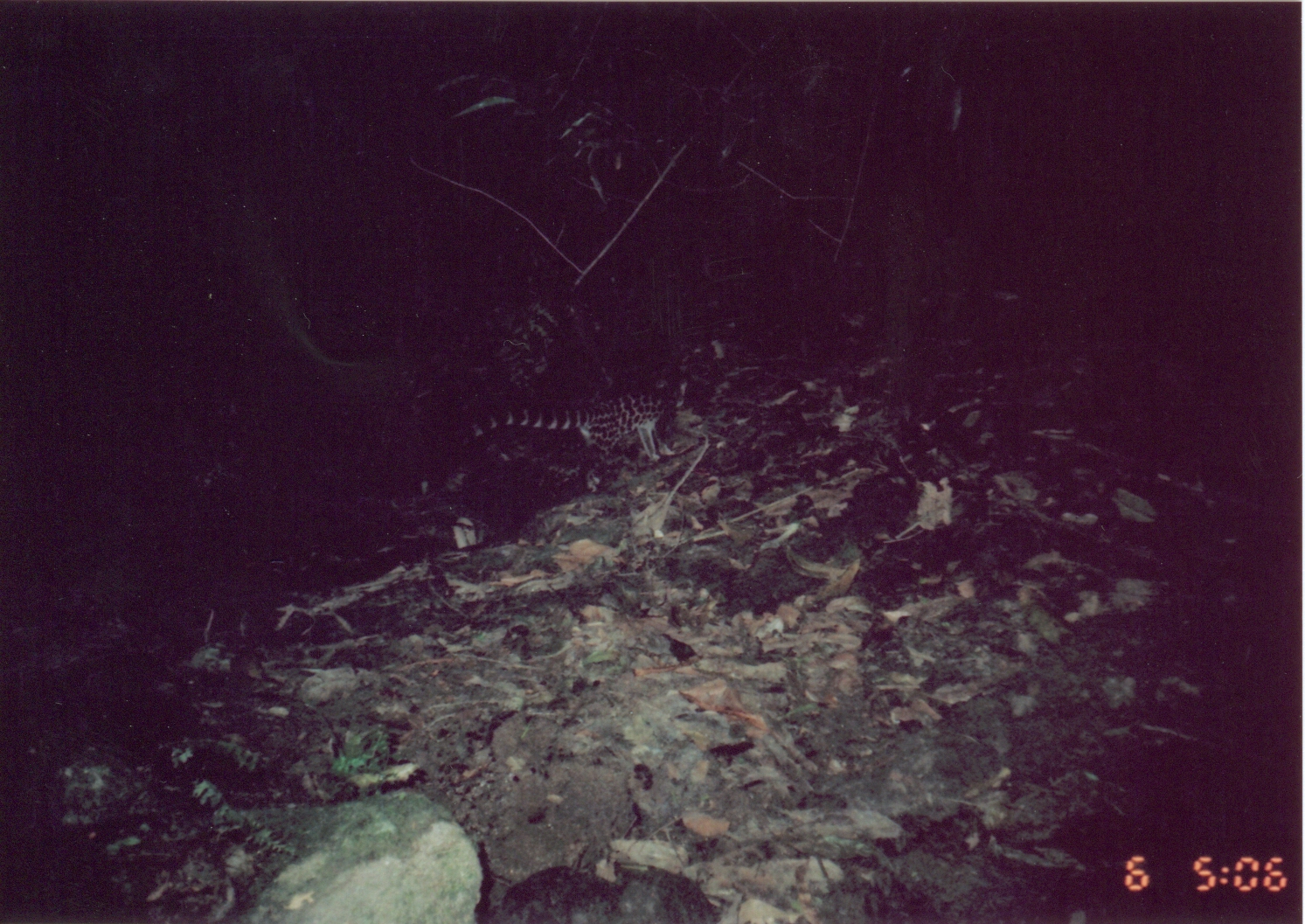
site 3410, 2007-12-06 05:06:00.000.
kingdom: Animalia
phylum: Chordata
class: Mammalia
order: Carnivora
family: Viverridae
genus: Genetta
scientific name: Genetta servalina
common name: servaline genet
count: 1